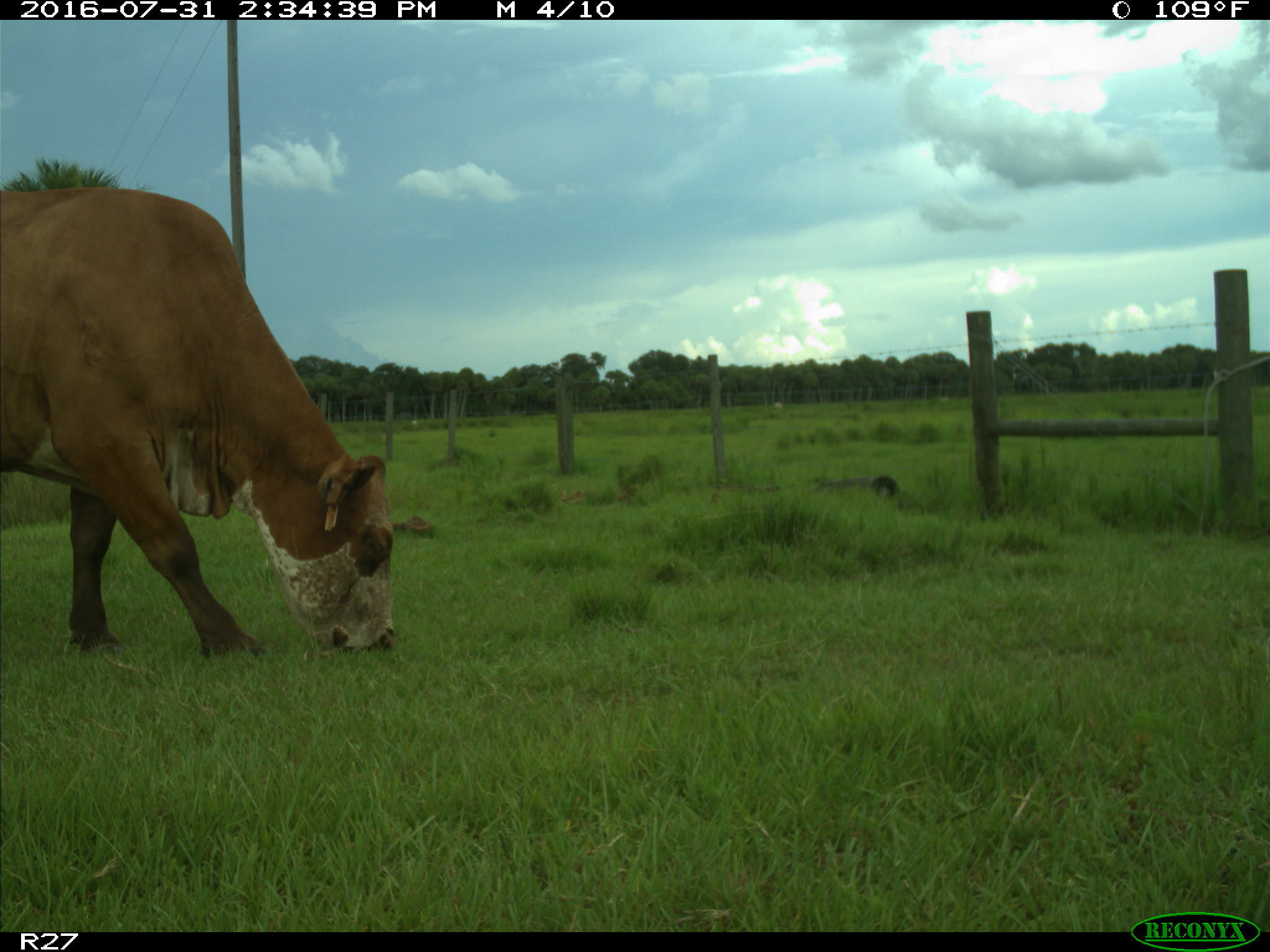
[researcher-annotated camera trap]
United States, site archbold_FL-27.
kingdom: Animalia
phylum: Chordata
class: Mammalia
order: Artiodactyla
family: Bovidae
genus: Bos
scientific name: Bos taurus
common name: domestic cow